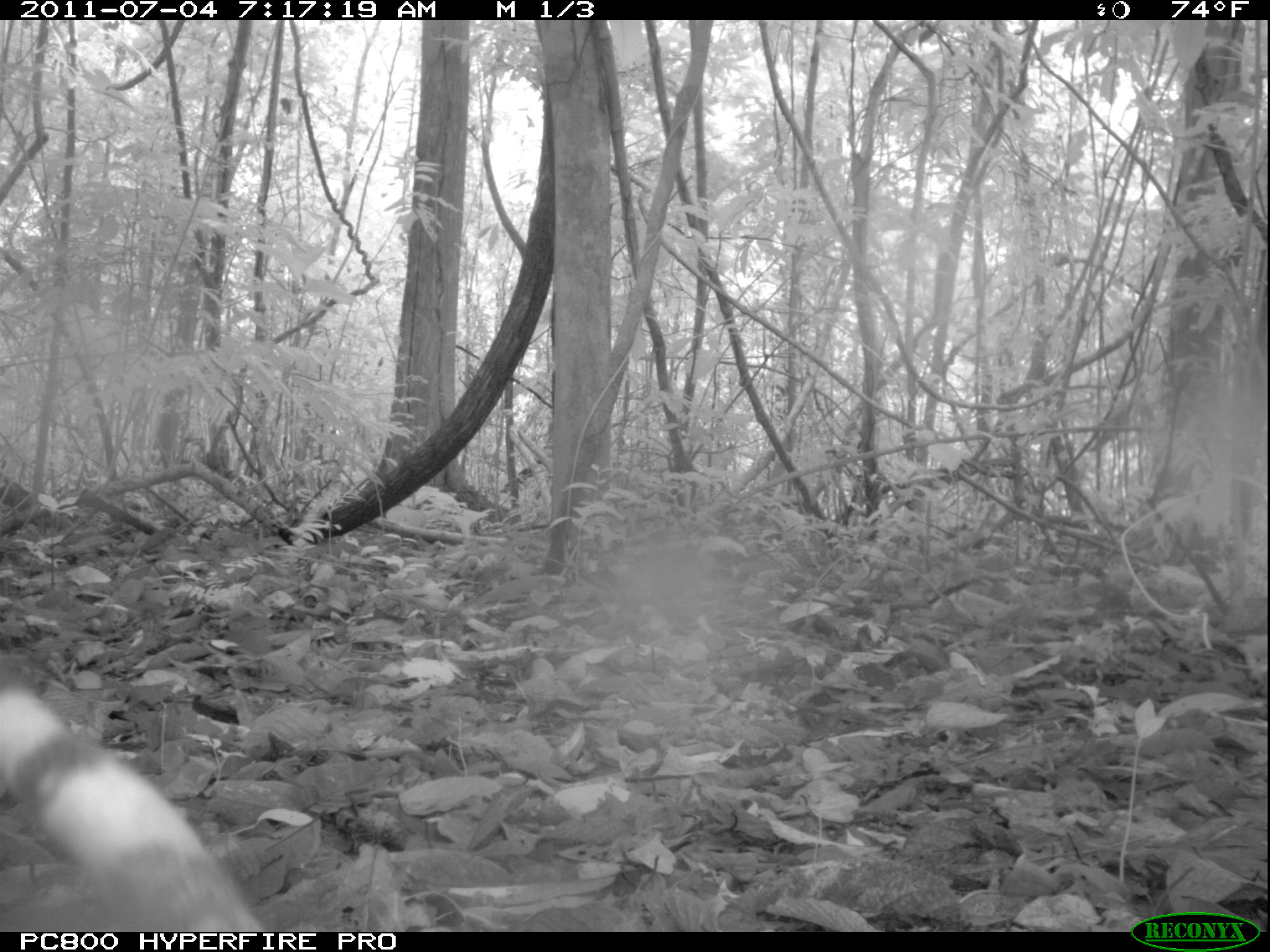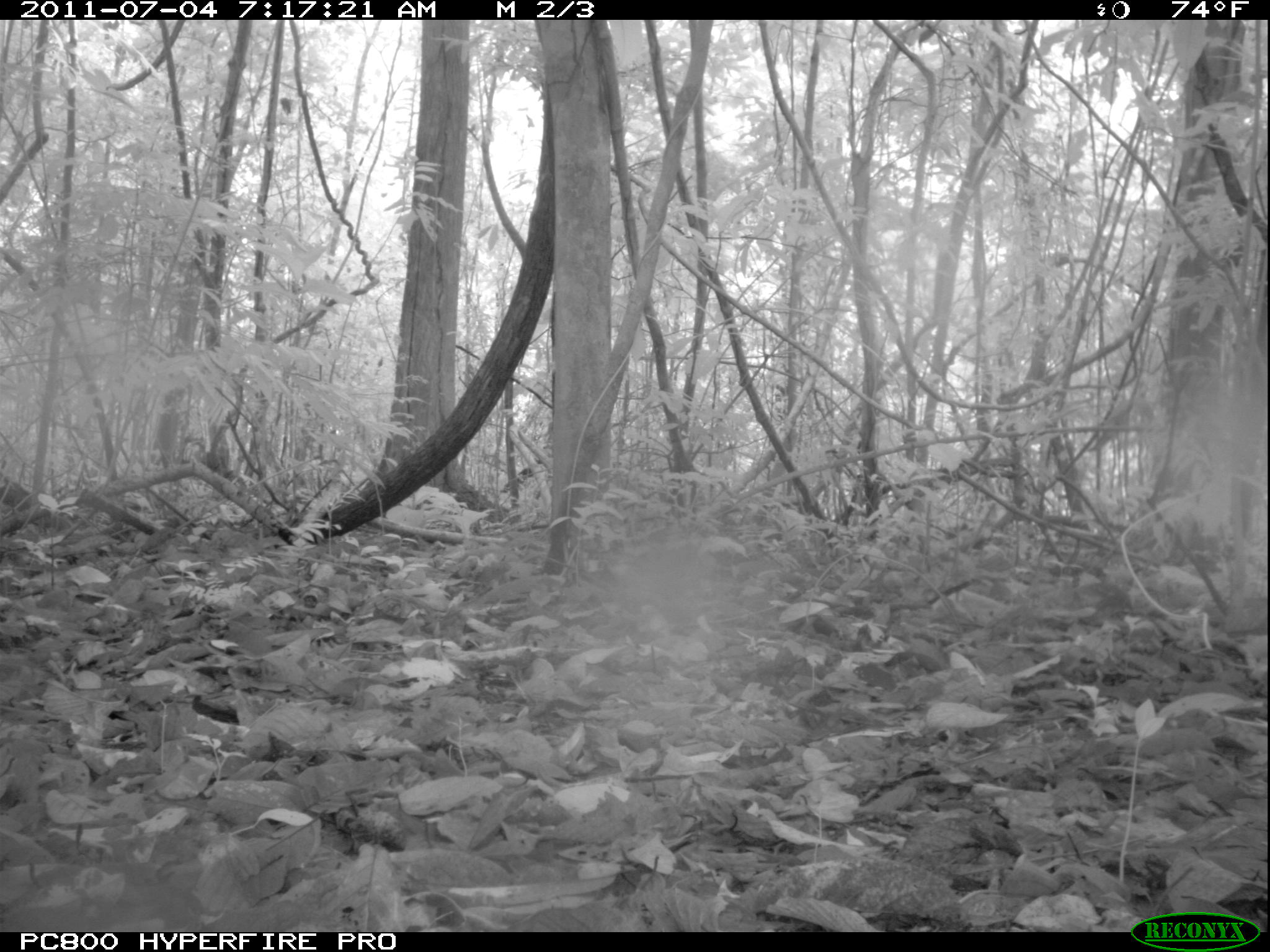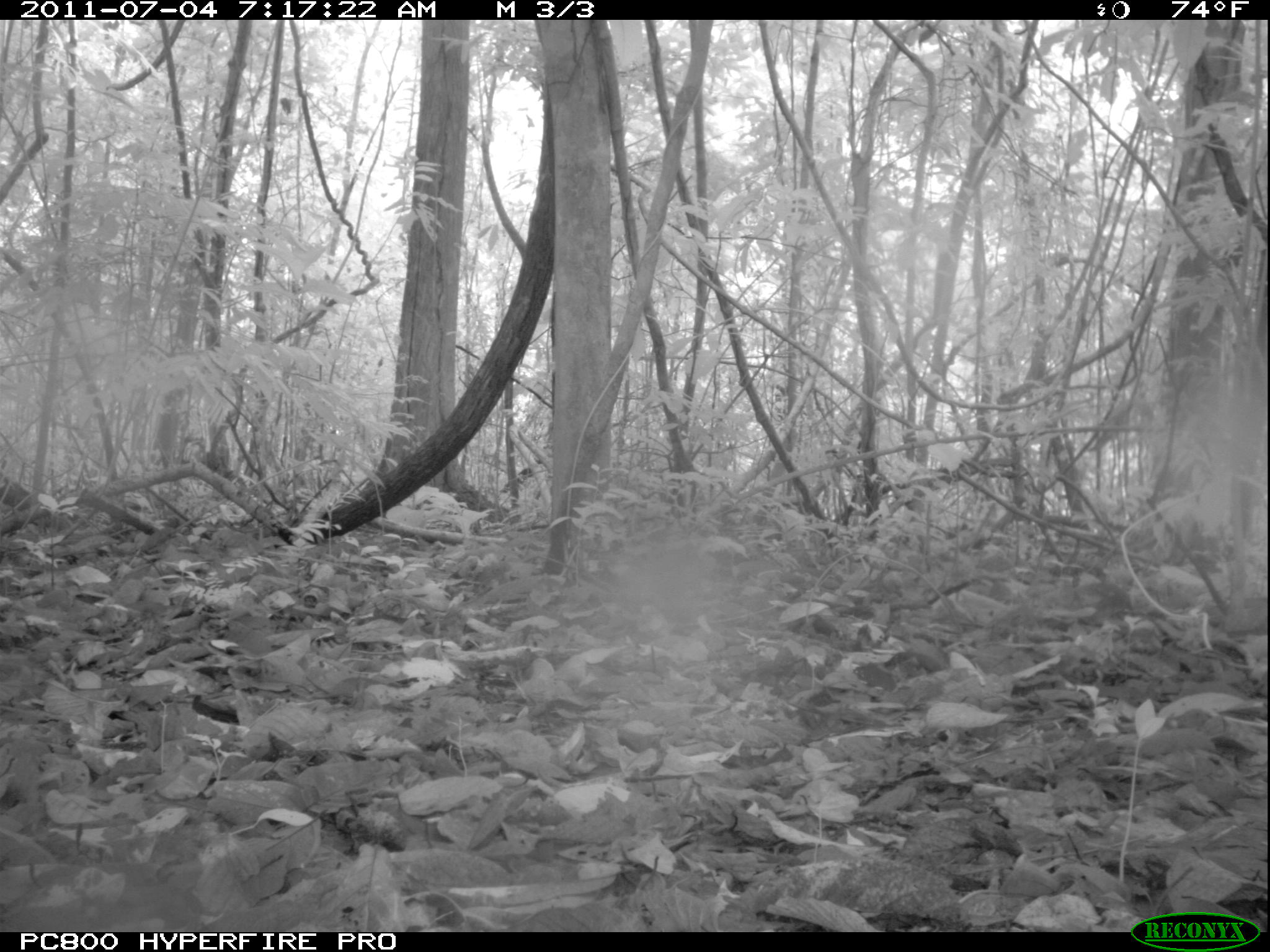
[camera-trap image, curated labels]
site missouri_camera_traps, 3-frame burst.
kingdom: Animalia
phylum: Chordata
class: Mammalia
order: Carnivora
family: Felidae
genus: Leopardus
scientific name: Leopardus pardalis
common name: ocelot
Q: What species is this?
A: Ocelot (Leopardus pardalis).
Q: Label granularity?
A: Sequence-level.